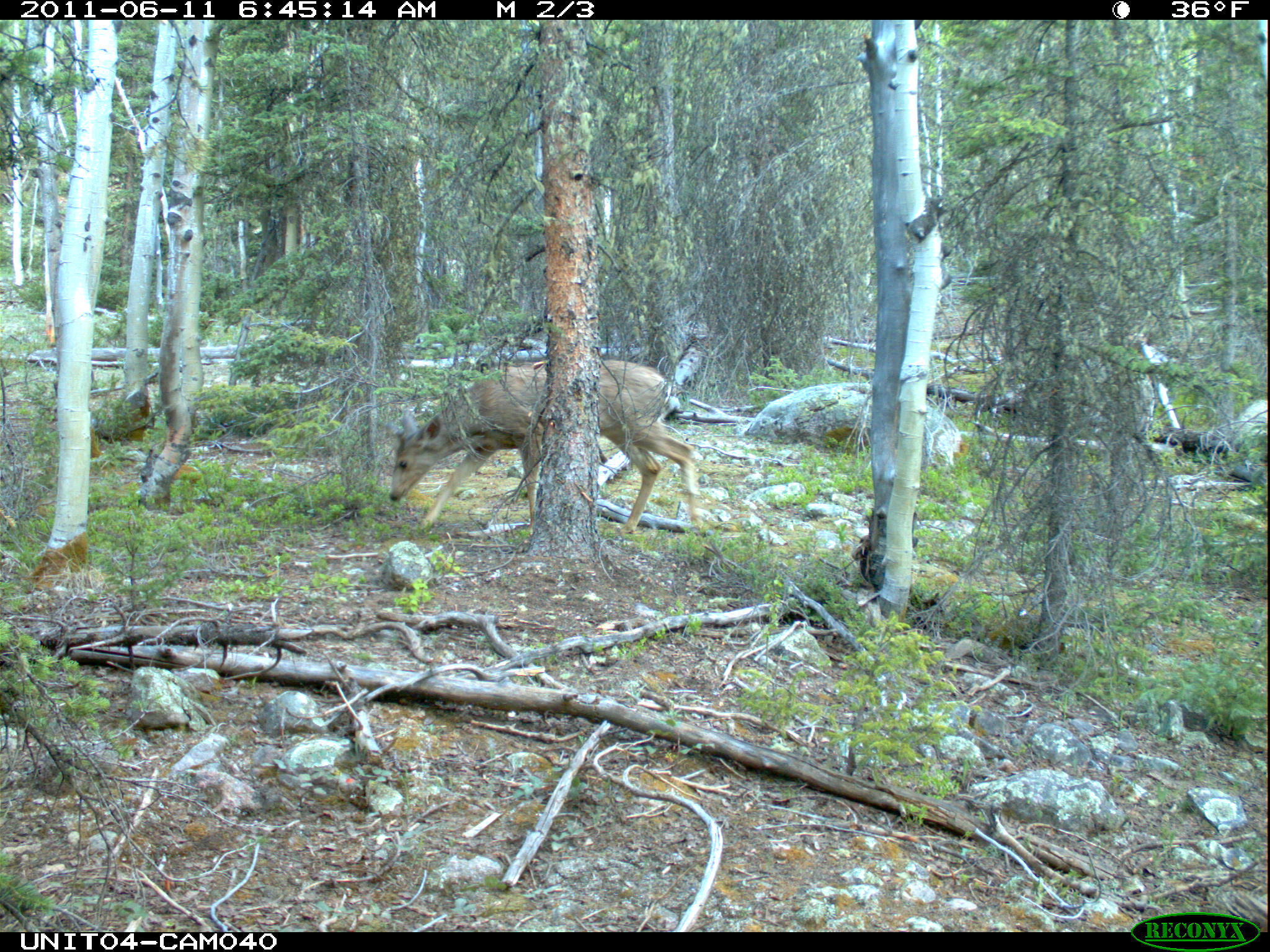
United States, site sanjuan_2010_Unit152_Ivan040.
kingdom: Animalia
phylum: Chordata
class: Mammalia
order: Artiodactyla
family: Cervidae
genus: Odocoileus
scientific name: Odocoileus hemionus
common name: mule deer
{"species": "Odocoileus hemionus (mule deer)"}